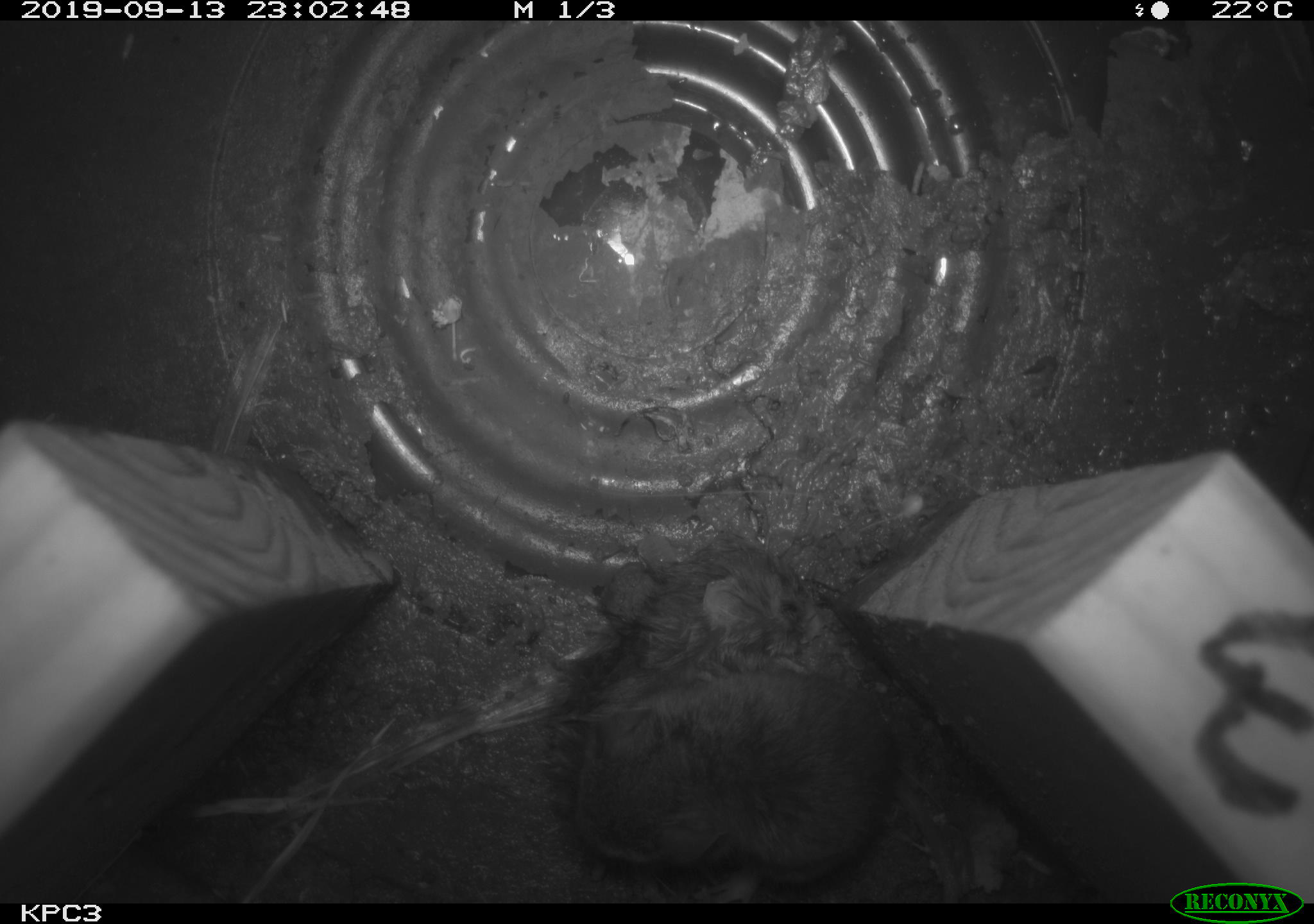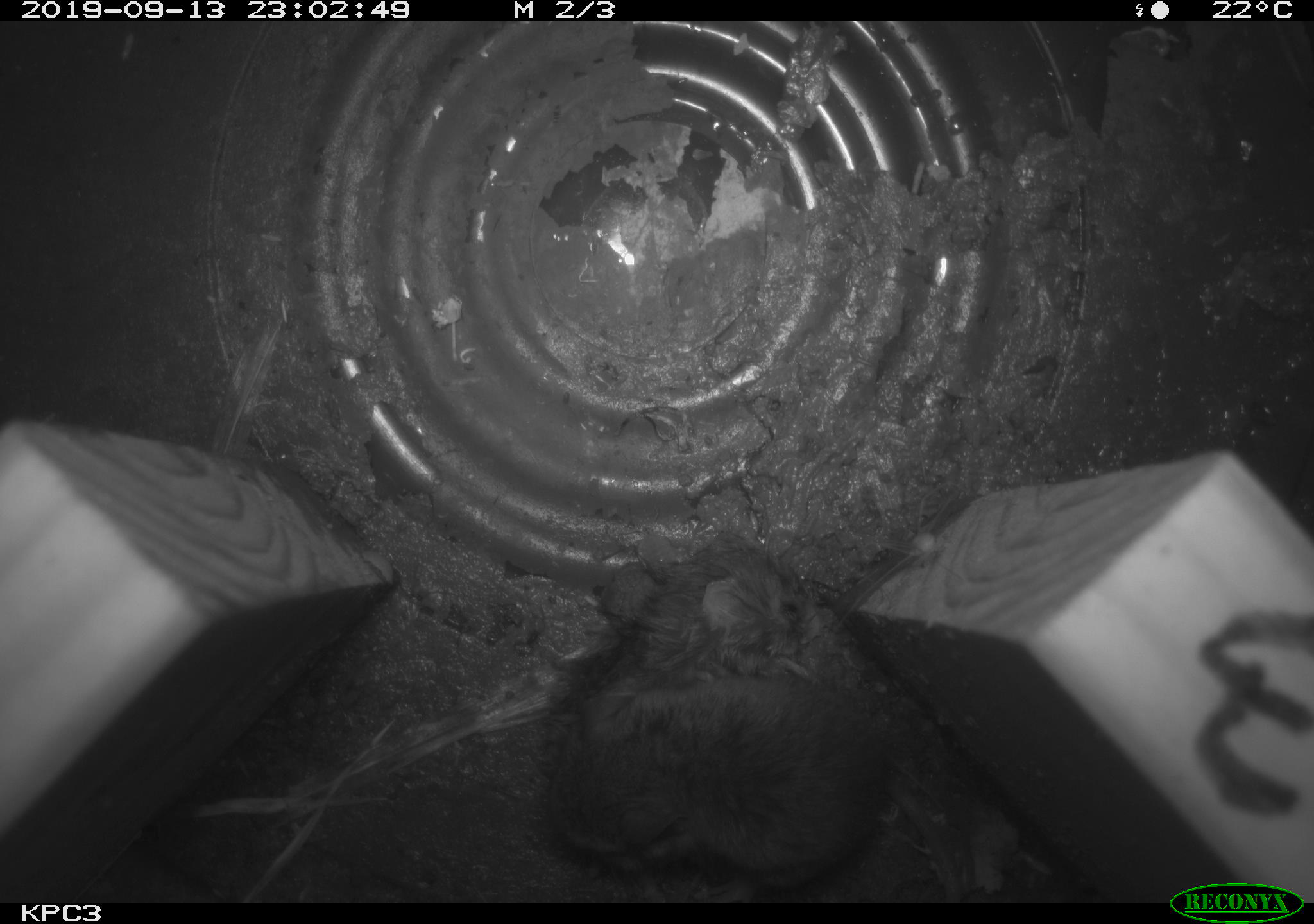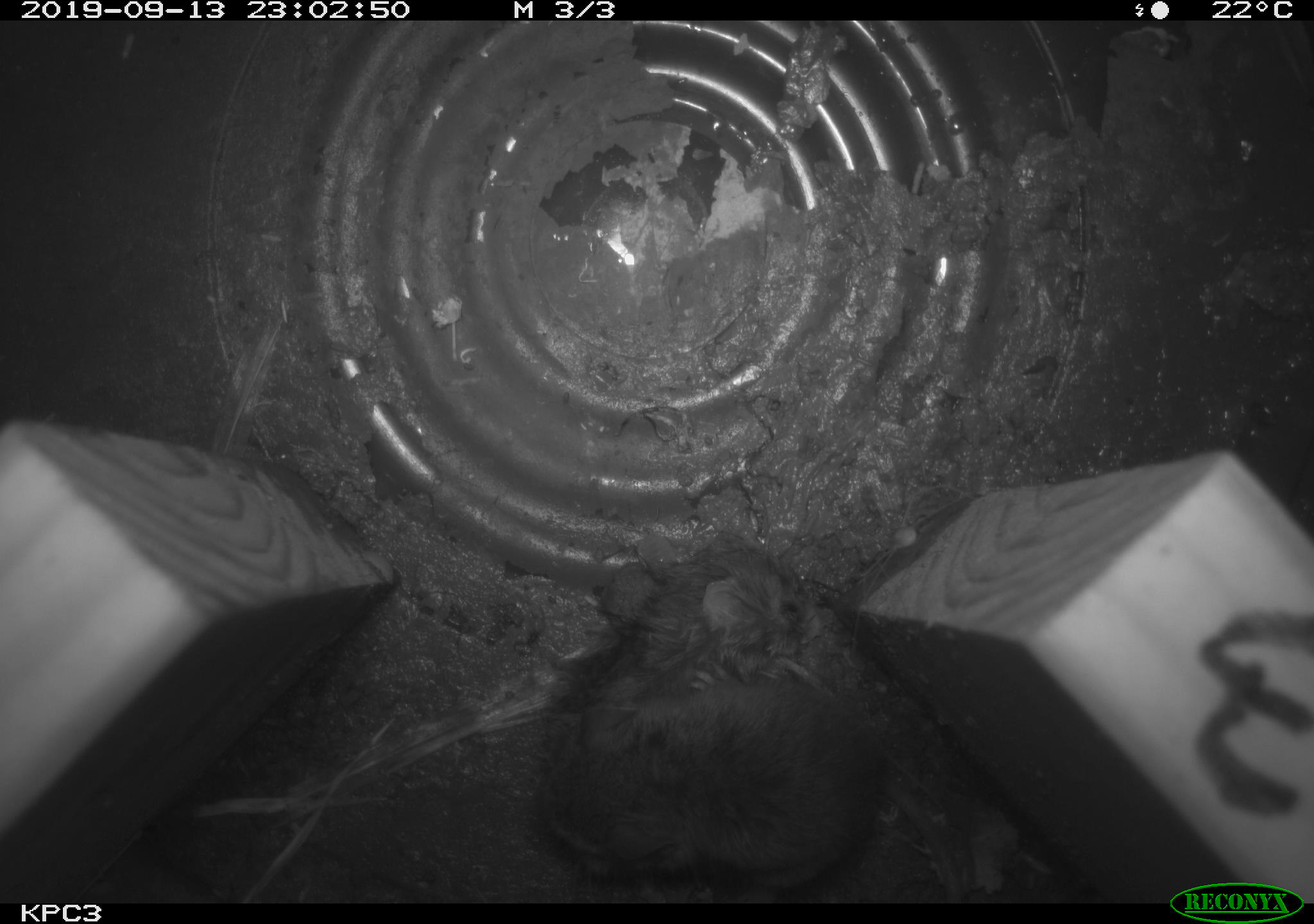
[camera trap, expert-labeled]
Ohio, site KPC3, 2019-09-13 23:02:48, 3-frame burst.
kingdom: Animalia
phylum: Chordata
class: Mammalia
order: Rodentia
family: Cricetidae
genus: Peromyscus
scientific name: Peromyscus leucopus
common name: white-footed mouse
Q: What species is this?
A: White-footed mouse (Peromyscus leucopus).